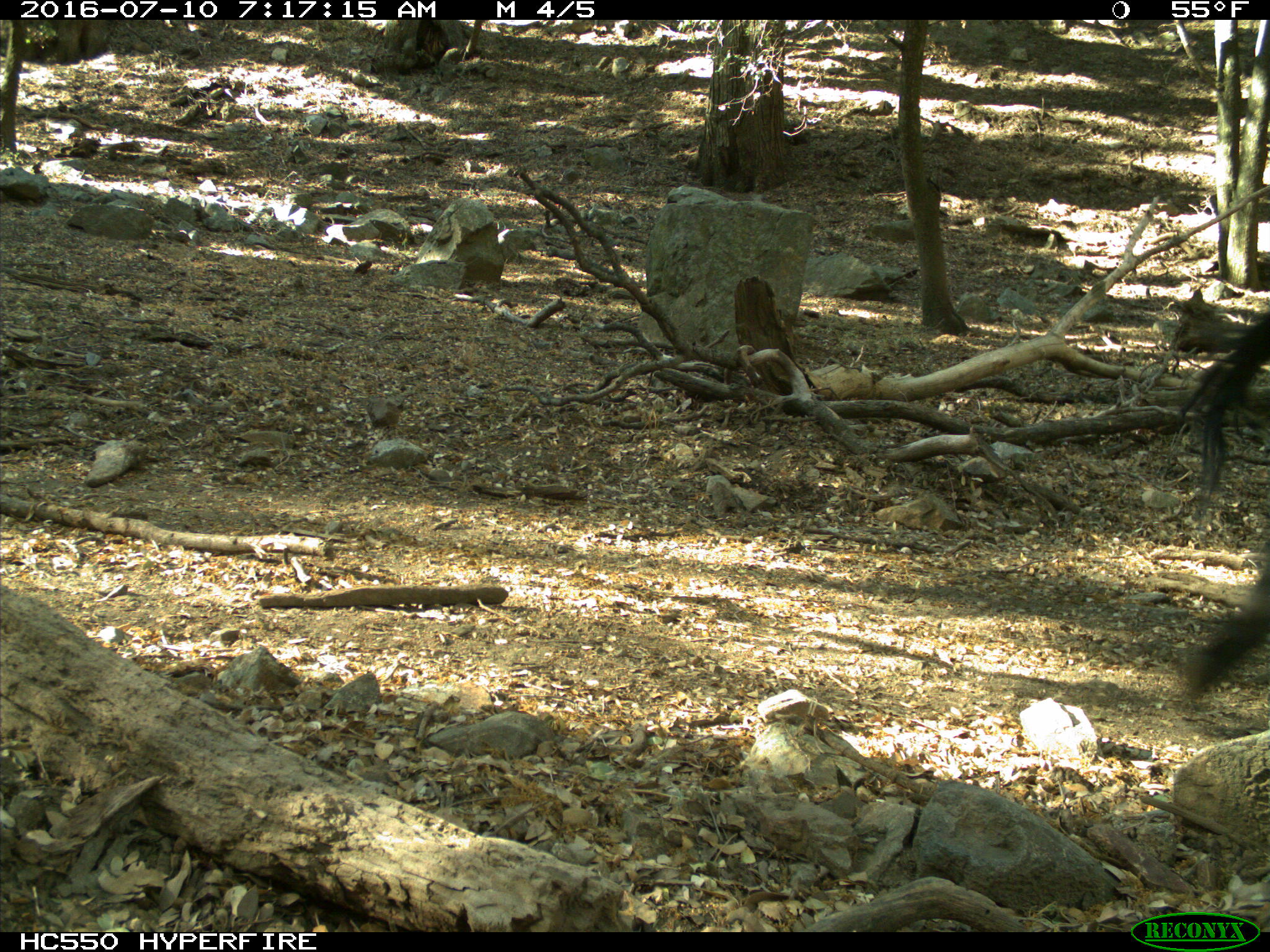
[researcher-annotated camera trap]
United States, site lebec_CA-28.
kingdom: Animalia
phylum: Chordata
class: Mammalia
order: Artiodactyla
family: Bovidae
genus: Bos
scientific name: Bos taurus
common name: domestic cow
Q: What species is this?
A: Bos taurus (domestic cow).